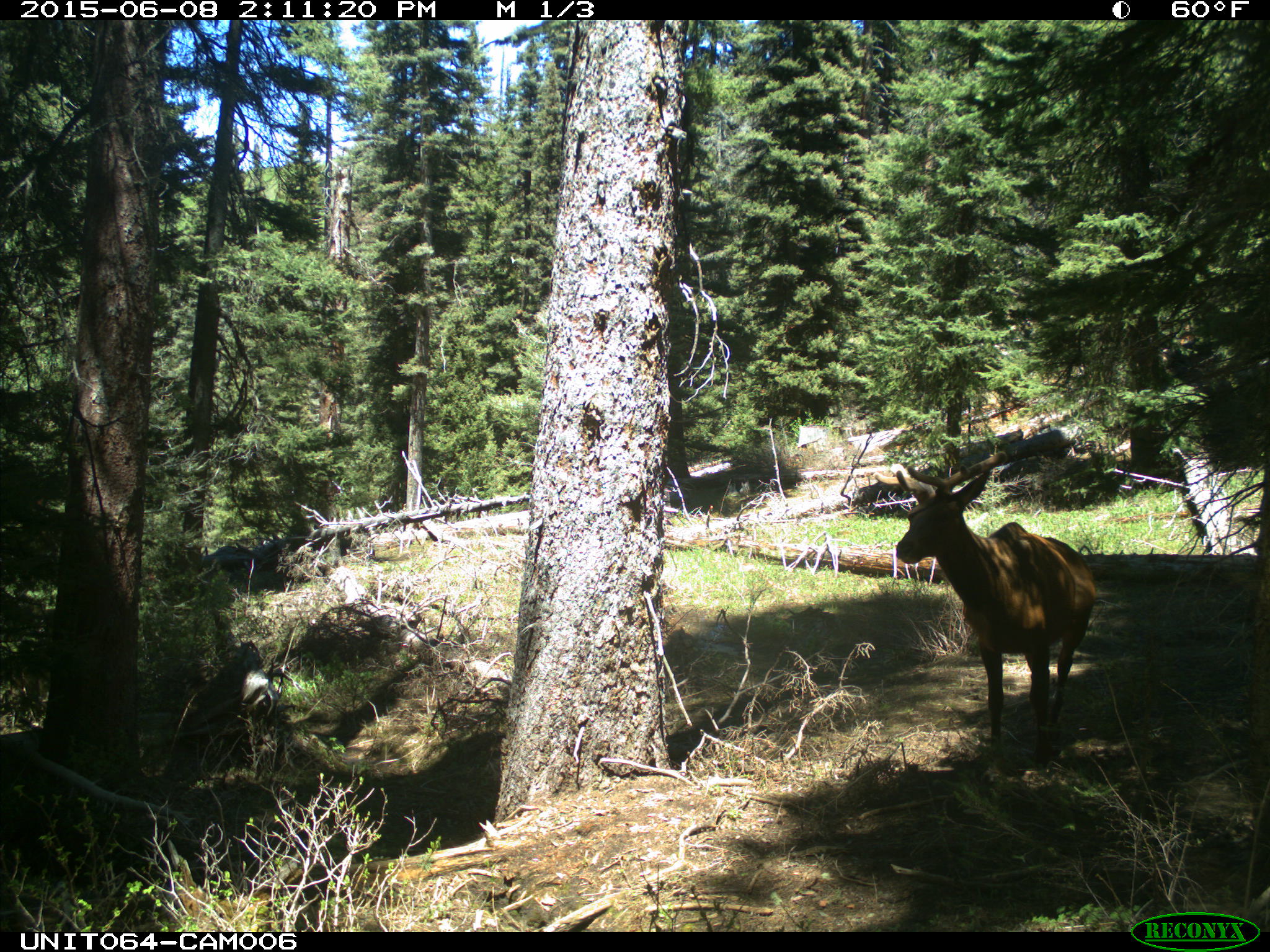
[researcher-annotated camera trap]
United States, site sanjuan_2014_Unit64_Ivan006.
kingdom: Animalia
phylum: Chordata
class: Mammalia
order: Artiodactyla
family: Cervidae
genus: Cervus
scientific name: Cervus elaphus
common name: red deer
Cervus elaphus (red deer).